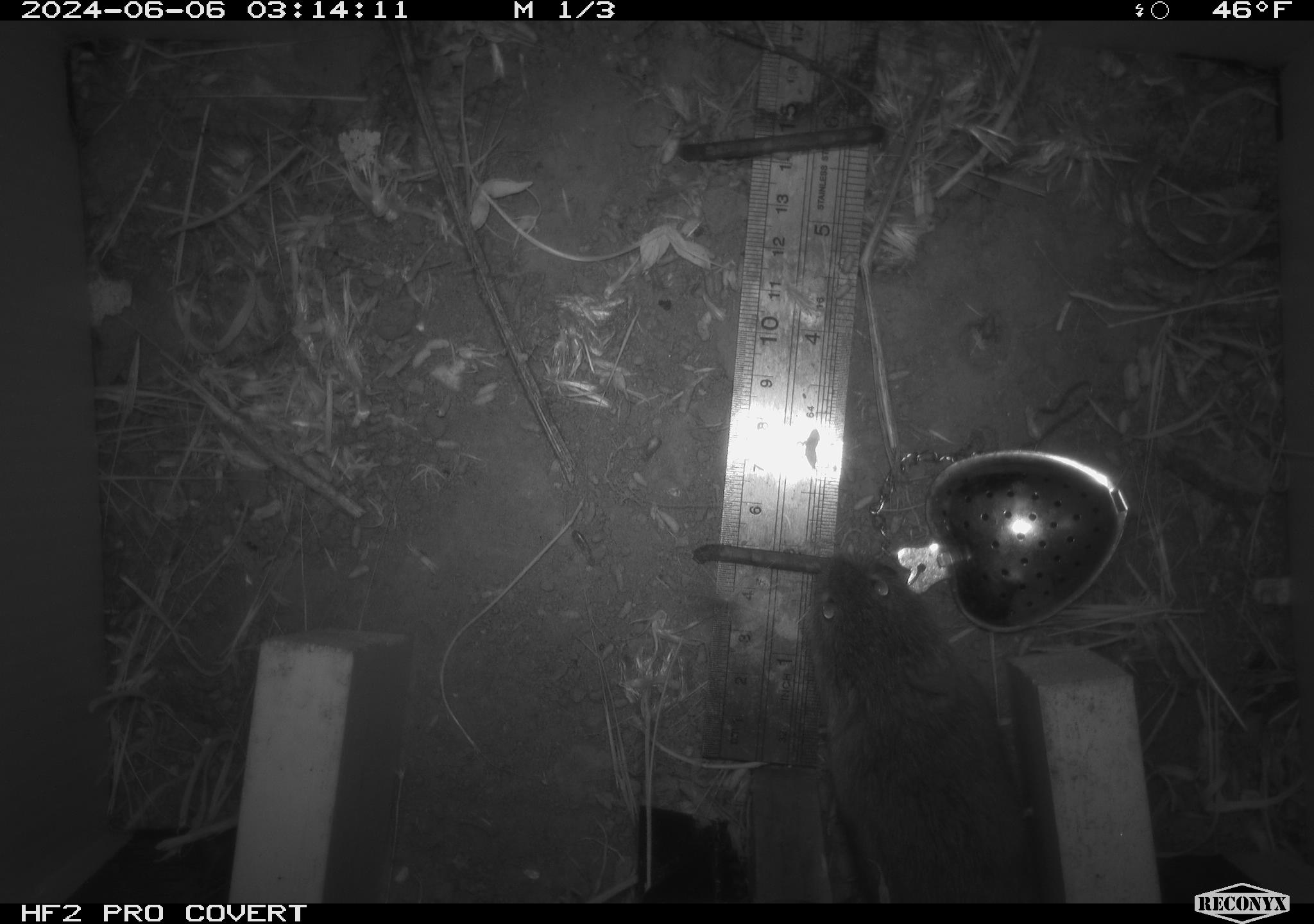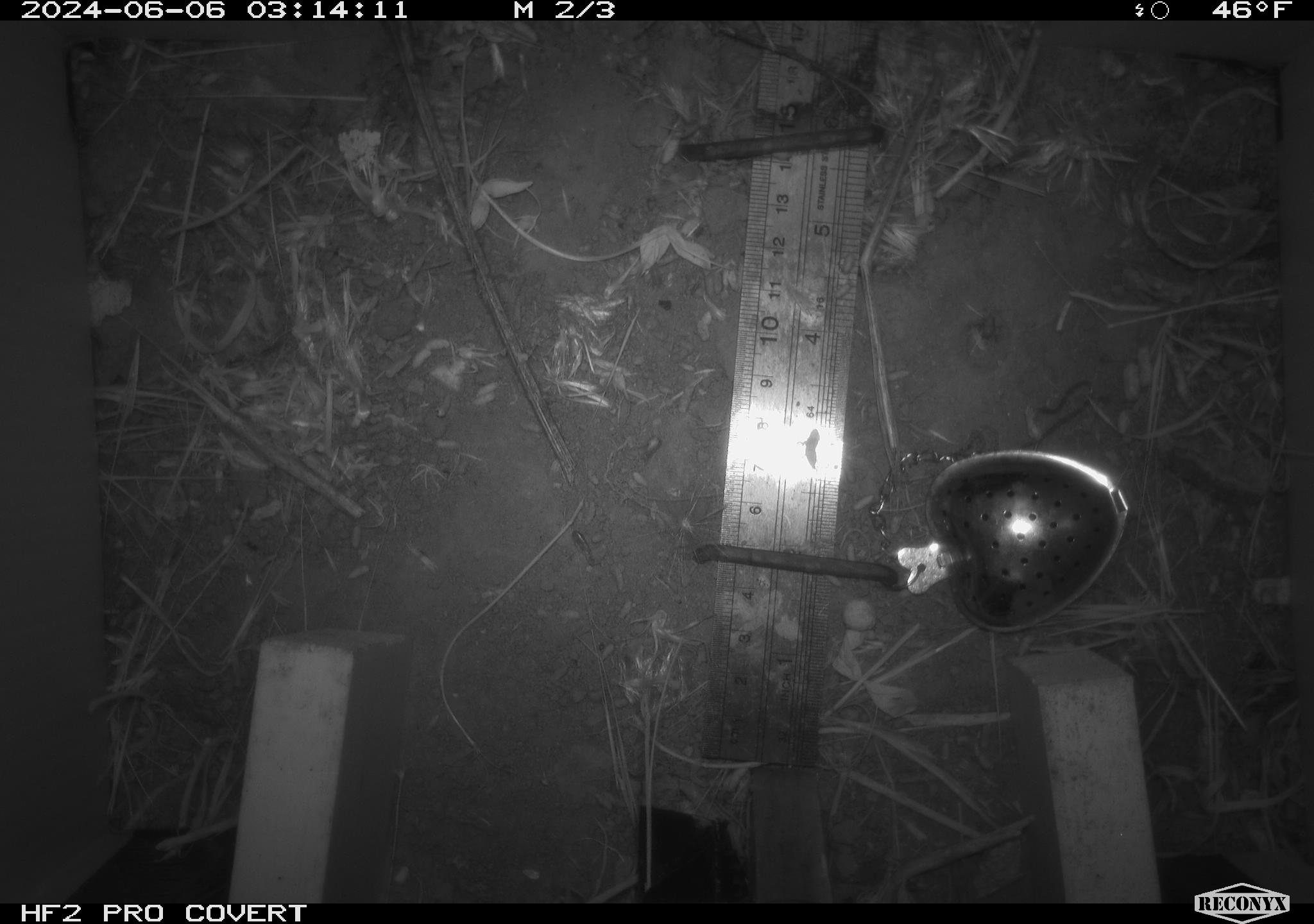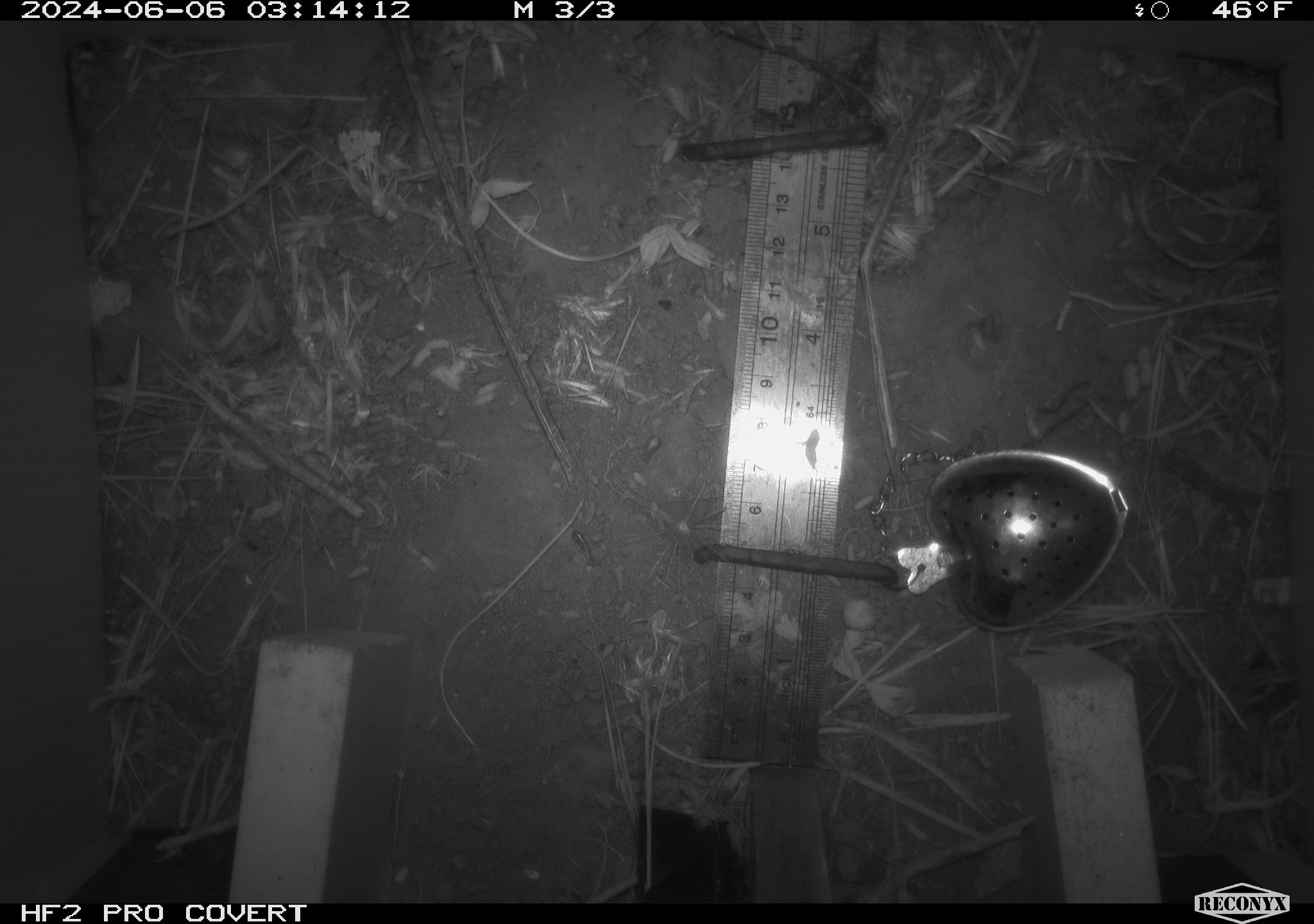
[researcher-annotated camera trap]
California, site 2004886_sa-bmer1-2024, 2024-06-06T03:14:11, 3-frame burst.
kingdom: Animalia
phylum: Chordata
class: Mammalia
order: Rodentia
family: Cricetidae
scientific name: Arvicolinae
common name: voles, lemmings, and muskrats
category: arvicolinae subfamily